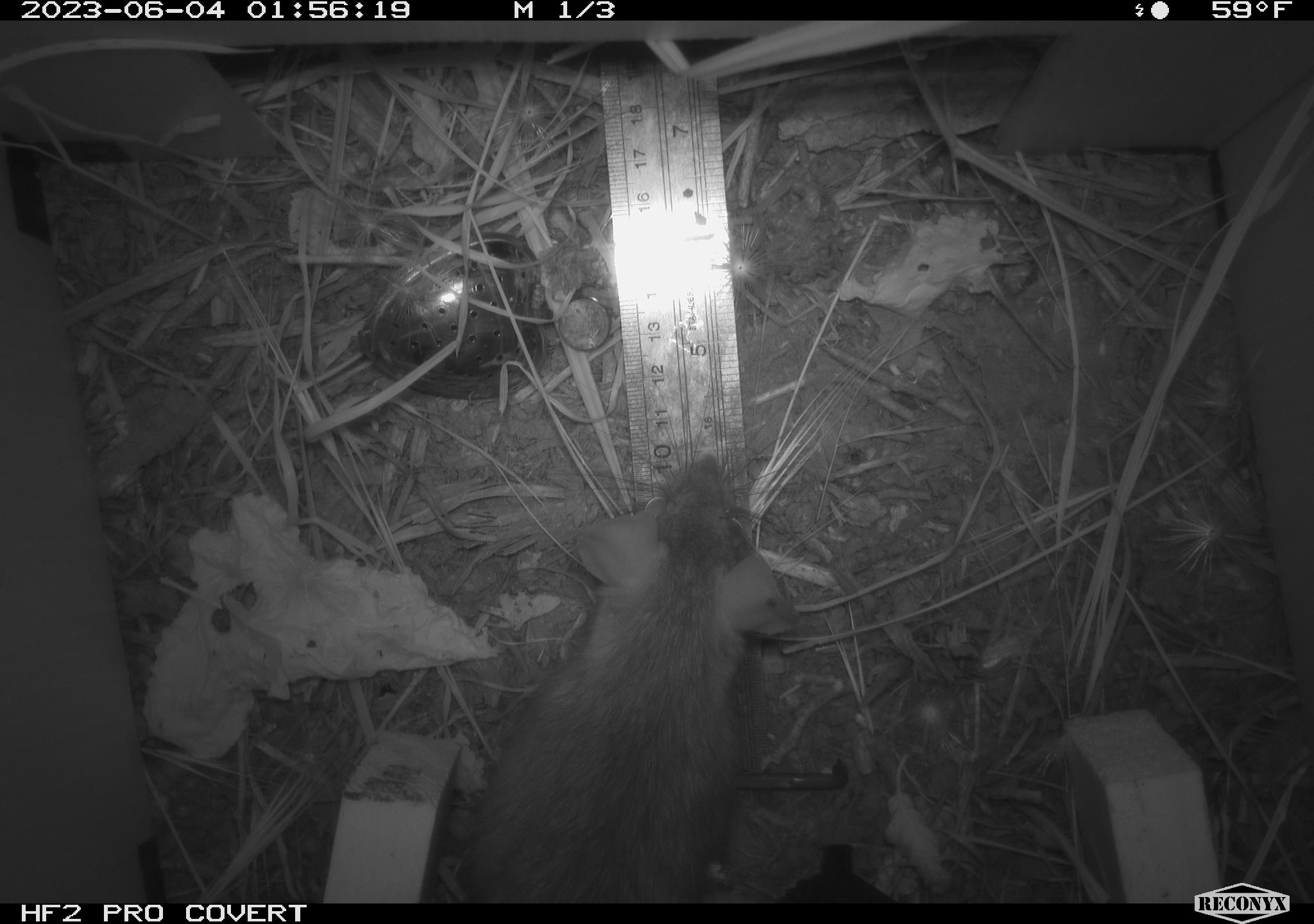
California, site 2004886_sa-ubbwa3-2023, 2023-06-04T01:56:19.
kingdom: Animalia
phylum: Chordata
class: Mammalia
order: Rodentia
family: Muridae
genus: Rattus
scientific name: Rattus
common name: rat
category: rattus species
Rattus species (rat) (Rattus).